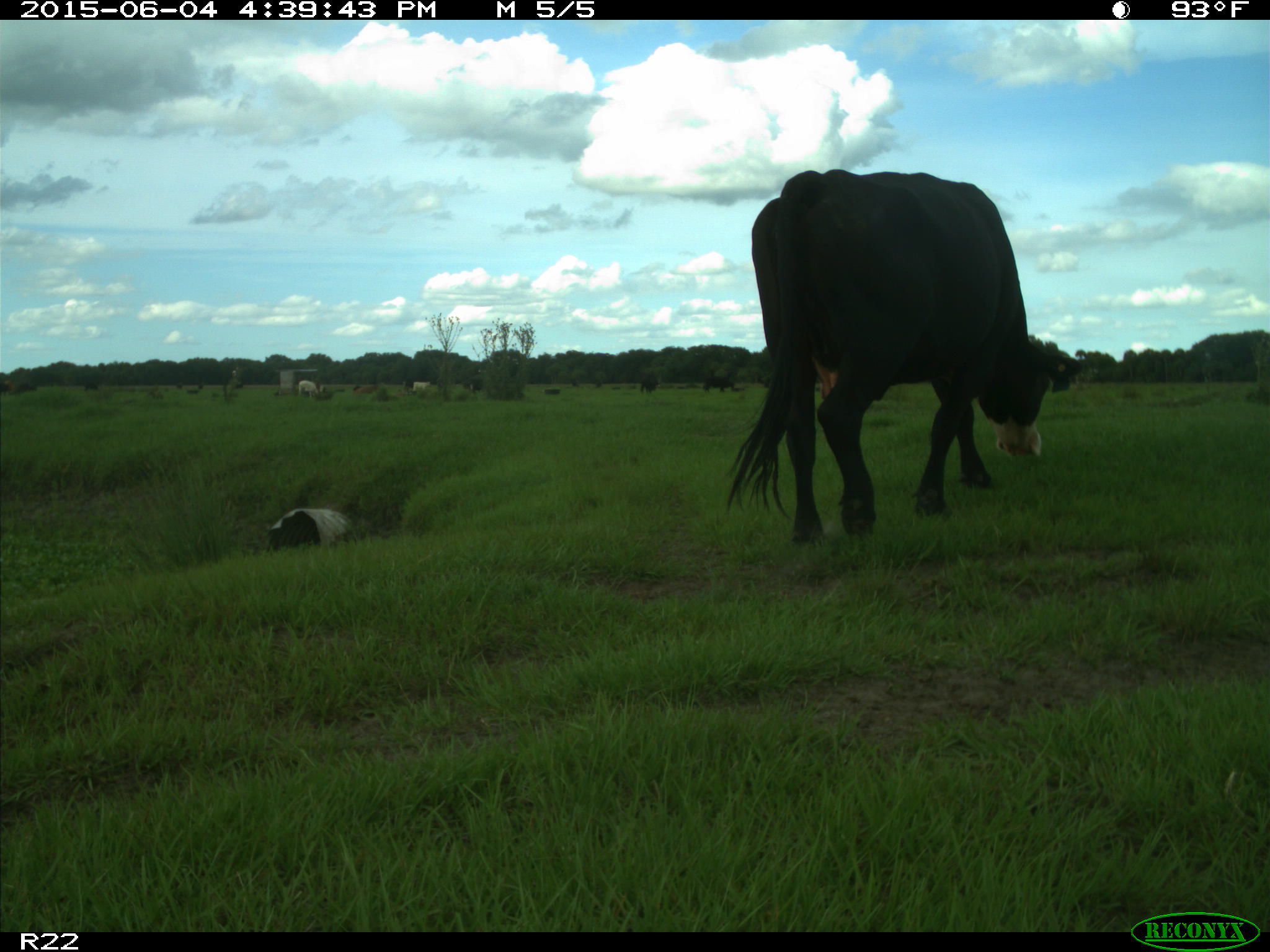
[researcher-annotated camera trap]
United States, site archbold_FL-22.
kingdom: Animalia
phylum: Chordata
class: Mammalia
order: Artiodactyla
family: Bovidae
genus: Bos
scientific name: Bos taurus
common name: domestic cow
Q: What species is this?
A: Bos taurus (domestic cow).